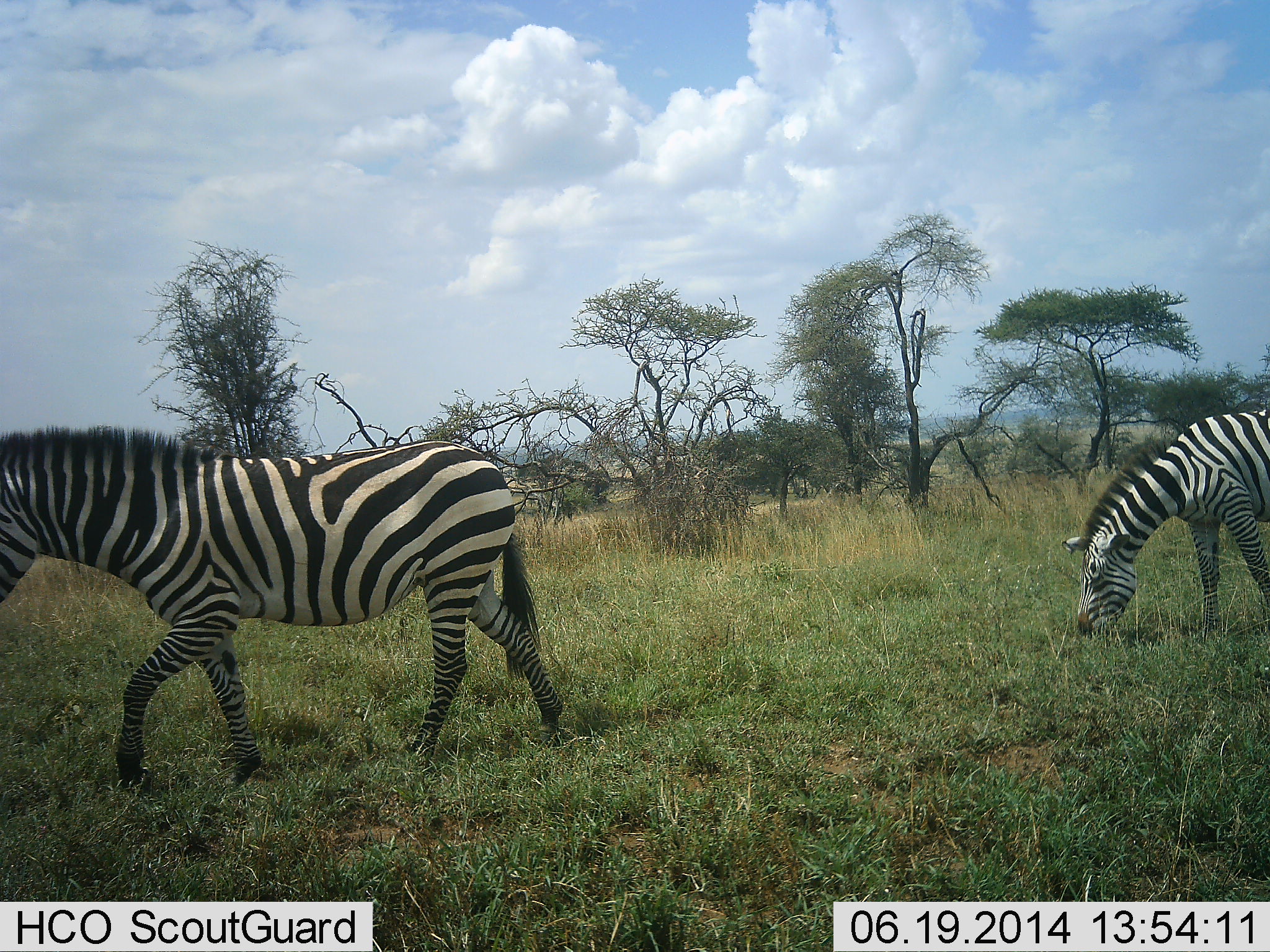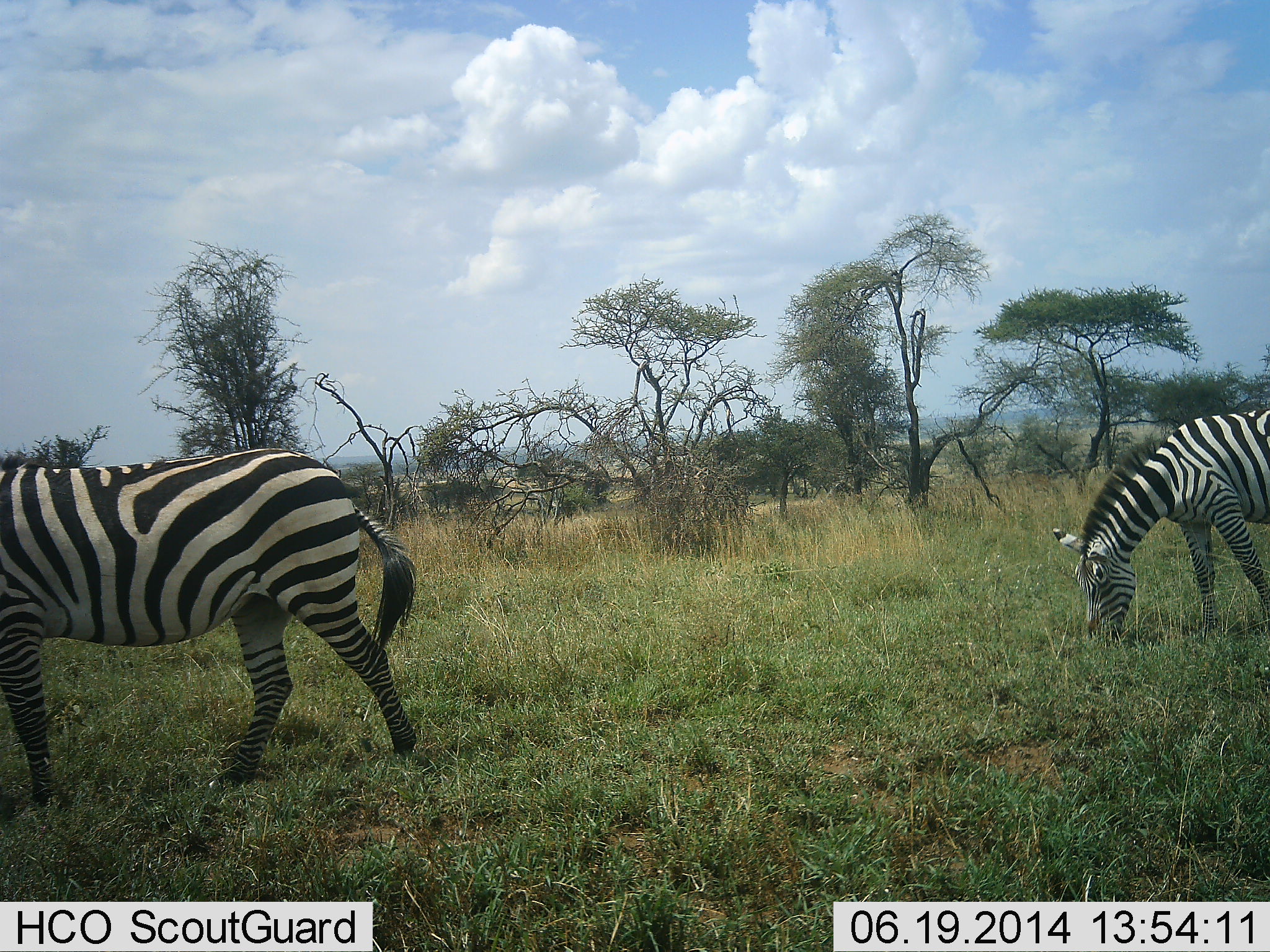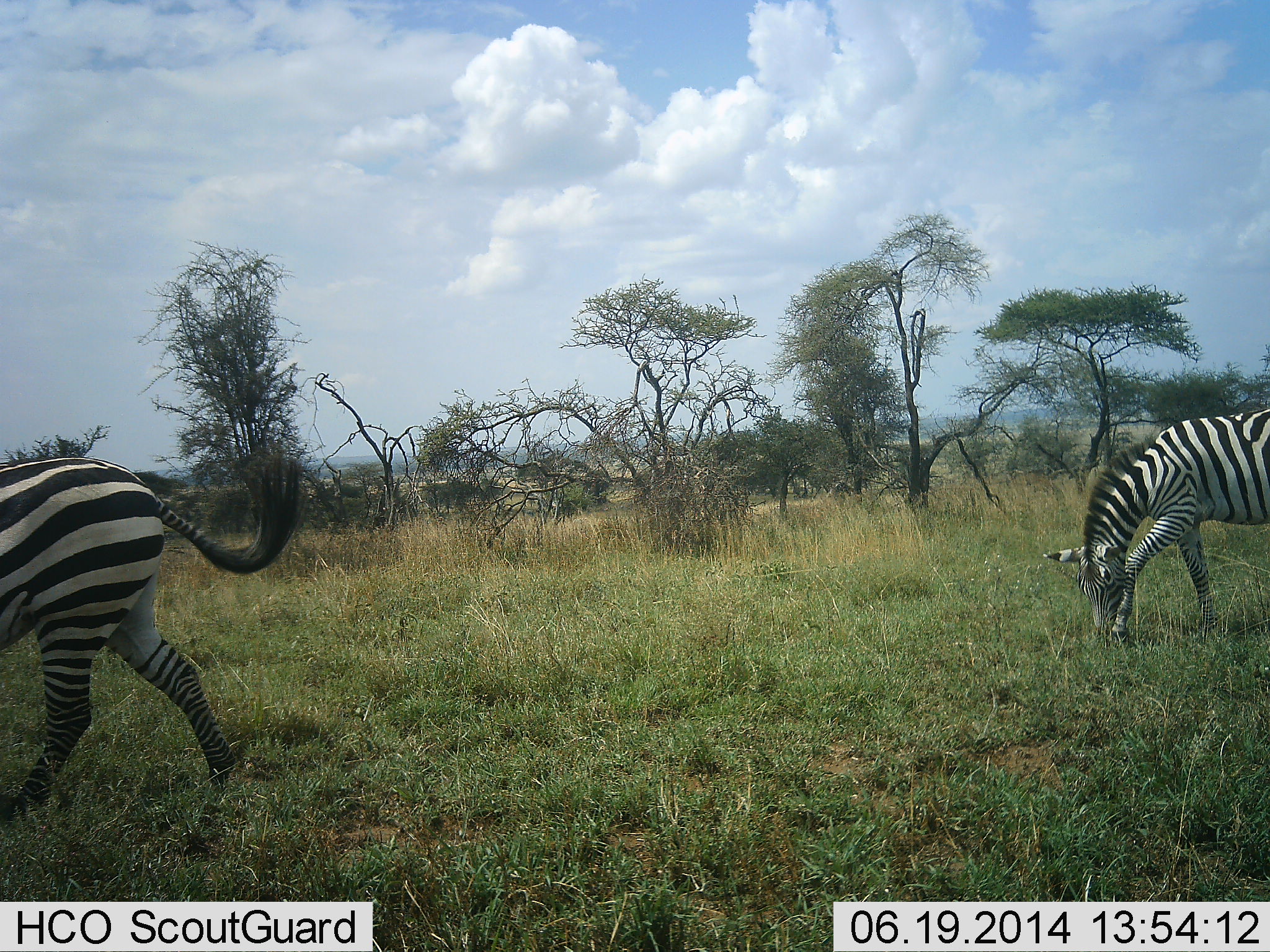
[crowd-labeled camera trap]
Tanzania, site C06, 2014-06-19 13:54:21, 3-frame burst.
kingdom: Animalia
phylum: Chordata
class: Mammalia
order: Perissodactyla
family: Equidae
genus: Equus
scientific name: Equus quagga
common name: plains zebra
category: zebra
Zebra (plains zebra) (Equus quagga), count 2. Behavior (volunteer vote fractions): standing 11%, resting 0%, moving 89%, interacting 0%. Young present (vote fraction): 0%. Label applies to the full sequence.